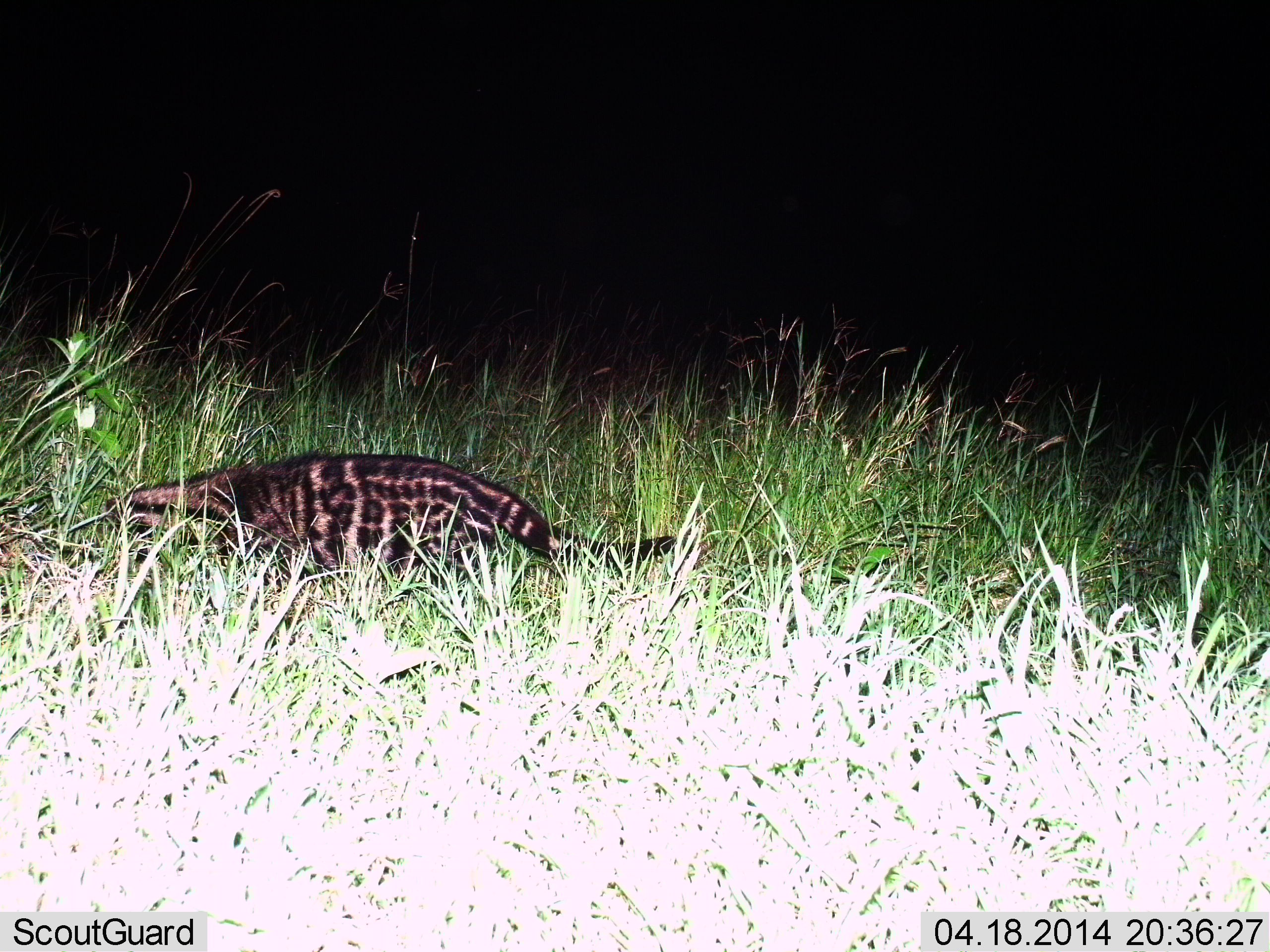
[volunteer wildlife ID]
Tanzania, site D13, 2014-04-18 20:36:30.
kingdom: Animalia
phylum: Chordata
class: Mammalia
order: Carnivora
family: Viverridae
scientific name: Viverridae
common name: civet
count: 1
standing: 30%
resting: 0%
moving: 70%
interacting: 0%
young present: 0%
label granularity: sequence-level